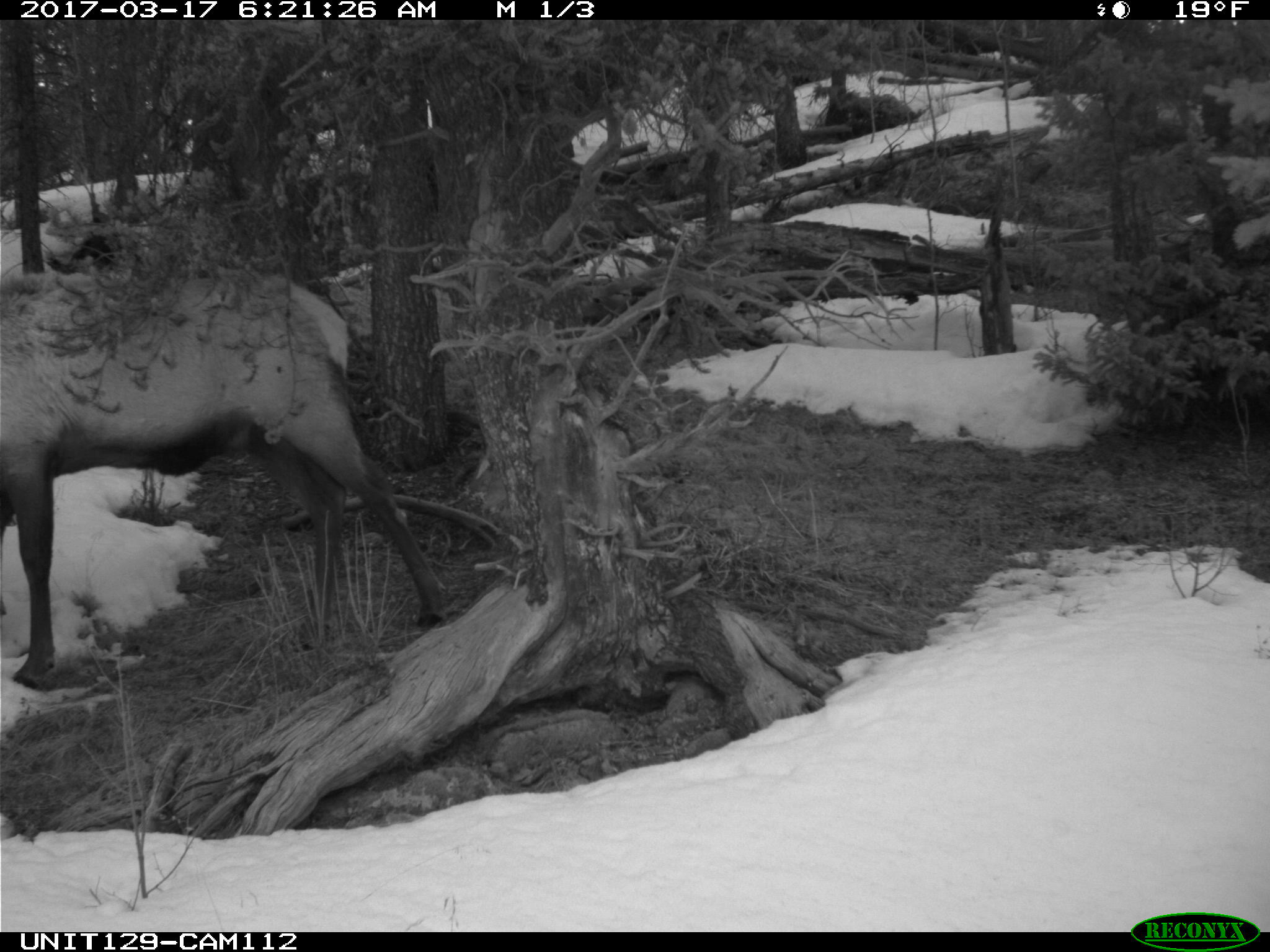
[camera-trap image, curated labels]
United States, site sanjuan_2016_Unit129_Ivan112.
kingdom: Animalia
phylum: Chordata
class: Mammalia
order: Artiodactyla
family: Cervidae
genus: Cervus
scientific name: Cervus elaphus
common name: red deer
Cervus elaphus (red deer).